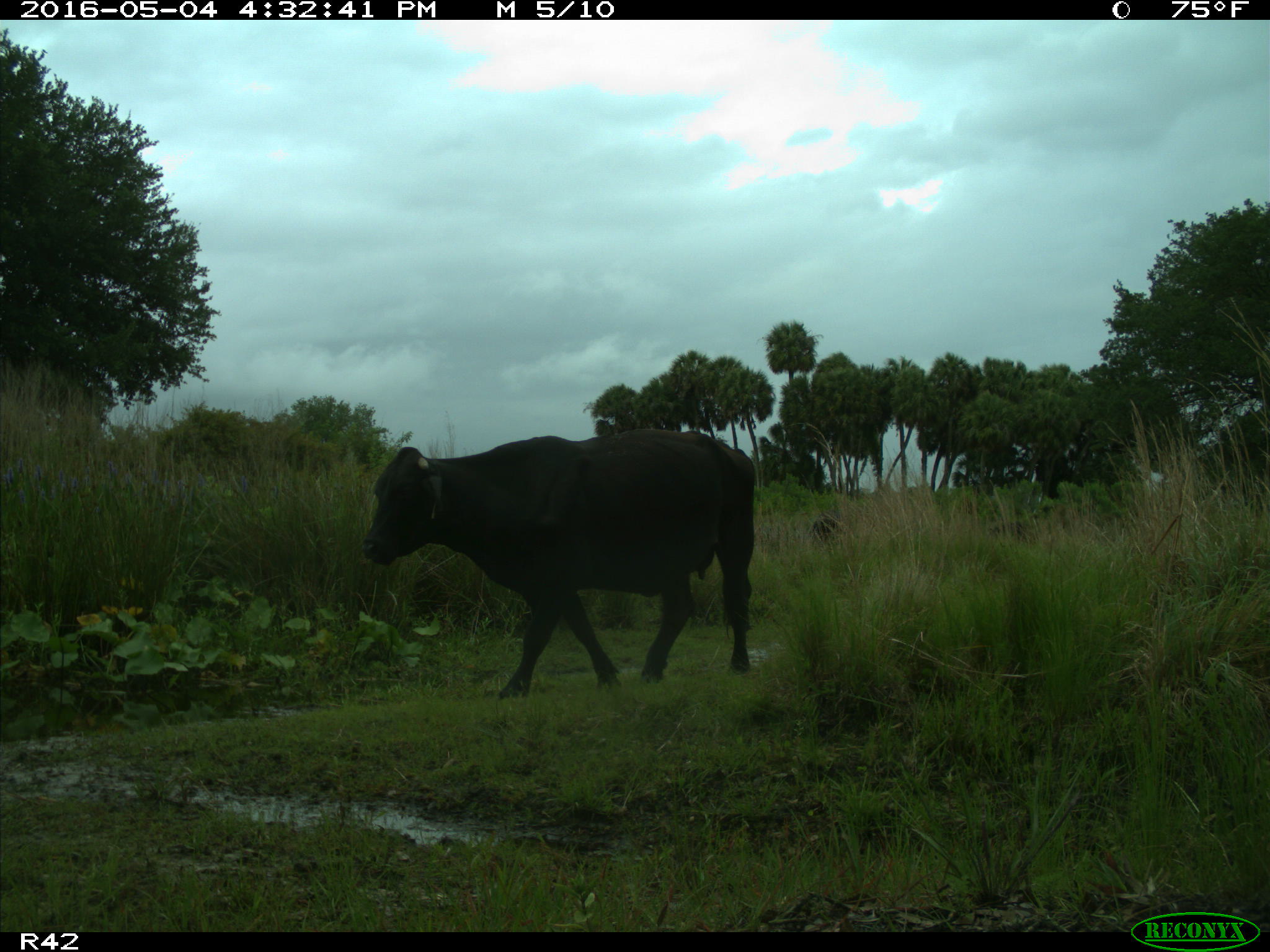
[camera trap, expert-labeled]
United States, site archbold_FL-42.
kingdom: Animalia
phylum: Chordata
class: Mammalia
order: Artiodactyla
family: Bovidae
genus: Bos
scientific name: Bos taurus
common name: domestic cow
Bos taurus (domestic cow).